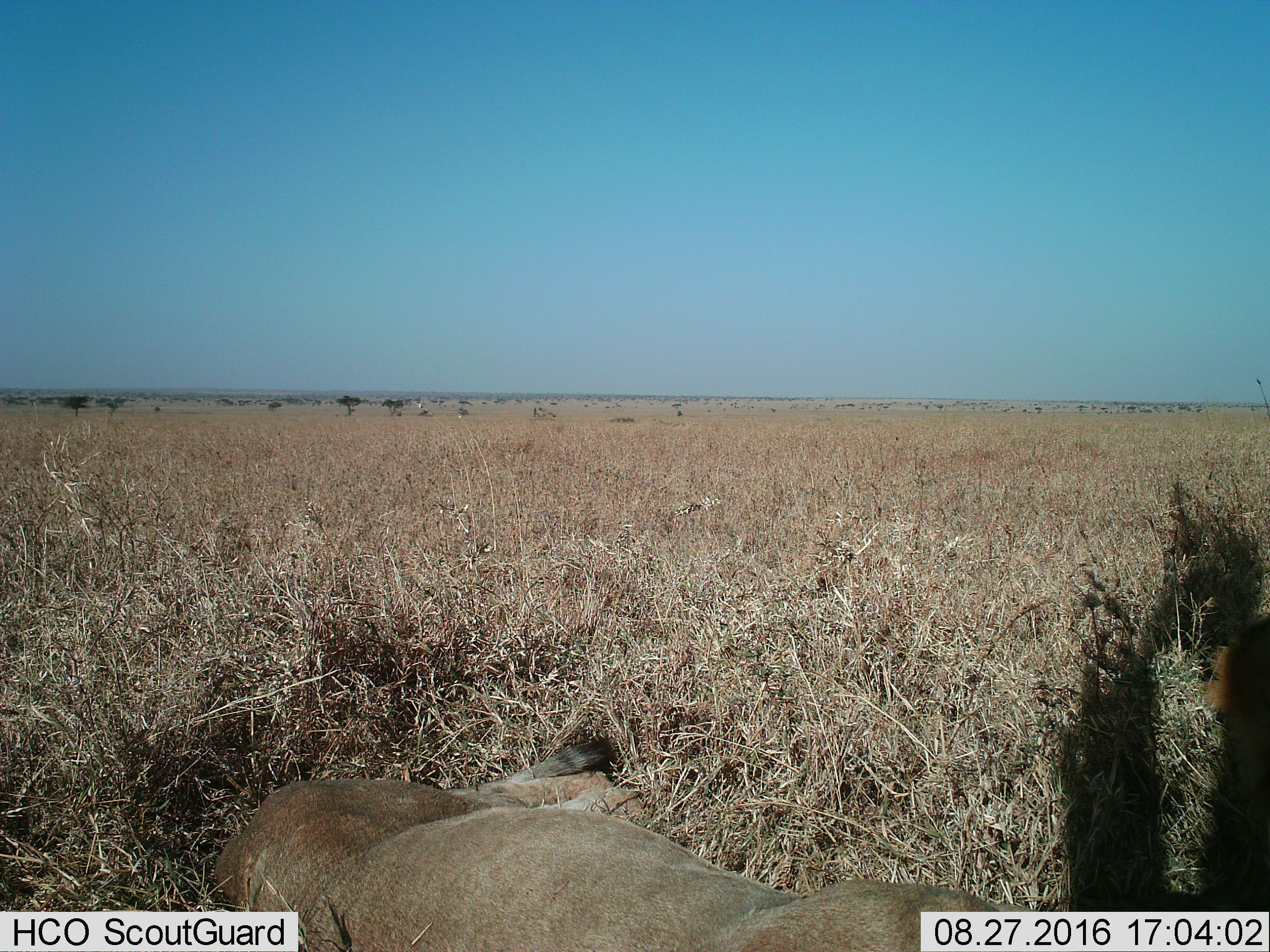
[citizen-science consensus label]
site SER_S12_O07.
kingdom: Animalia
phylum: Chordata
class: Mammalia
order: Carnivora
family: Felidae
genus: Panthera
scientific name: Panthera leo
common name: lion female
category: lionfemale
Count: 1.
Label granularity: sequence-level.